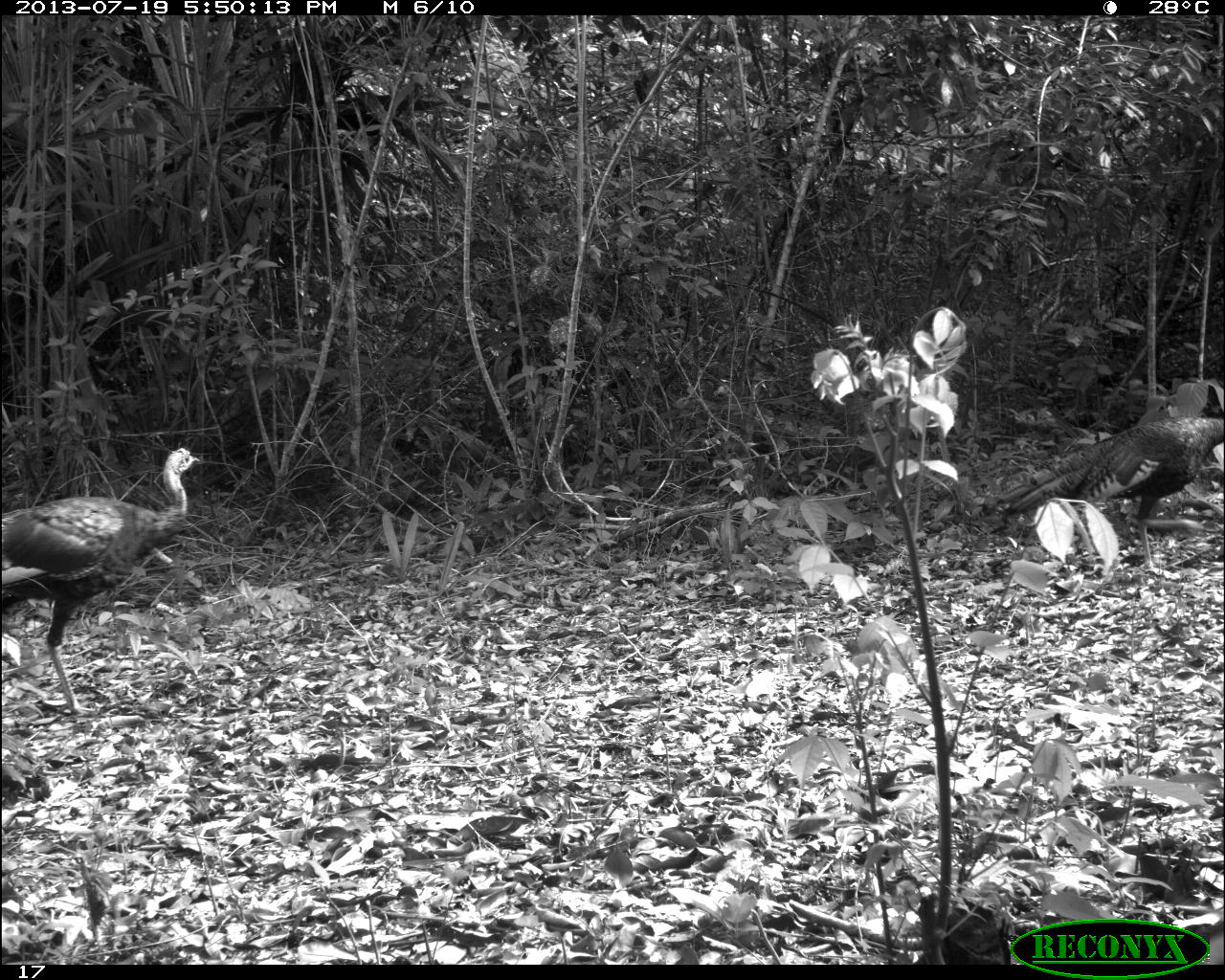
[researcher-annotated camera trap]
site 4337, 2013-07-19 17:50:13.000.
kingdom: Animalia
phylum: Chordata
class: Aves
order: Galliformes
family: Phasianidae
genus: Meleagris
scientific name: Meleagris ocellata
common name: ocellated turkey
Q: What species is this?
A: Meleagris ocellata (ocellated turkey).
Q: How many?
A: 2.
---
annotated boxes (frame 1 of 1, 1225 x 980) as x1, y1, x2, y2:
meleagris ocellata: 1, 446, 202, 715; 998, 414, 1224, 569